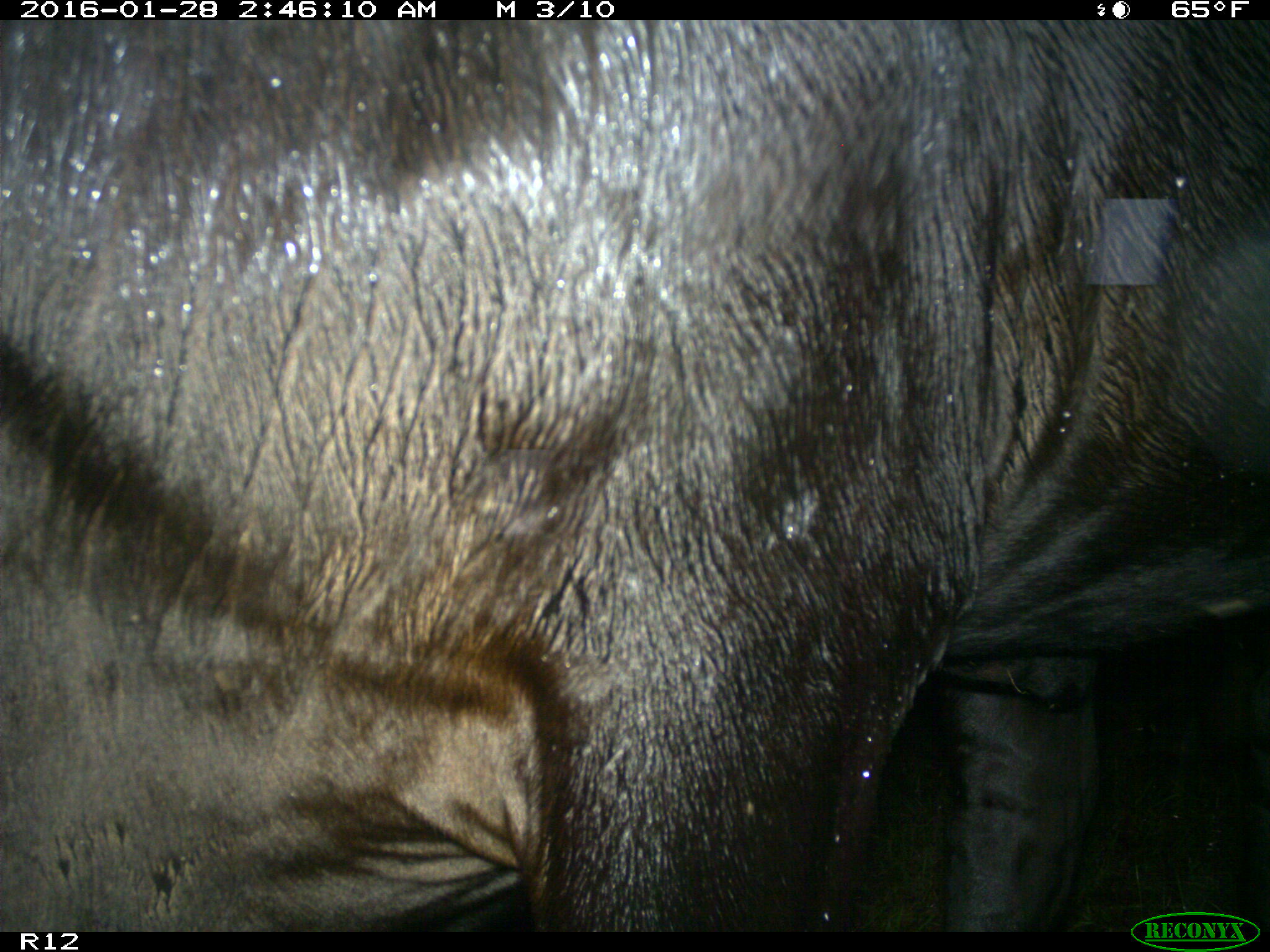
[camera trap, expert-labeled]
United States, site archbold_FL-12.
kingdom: Animalia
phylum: Chordata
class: Mammalia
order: Artiodactyla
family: Bovidae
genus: Bos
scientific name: Bos taurus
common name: domestic cow